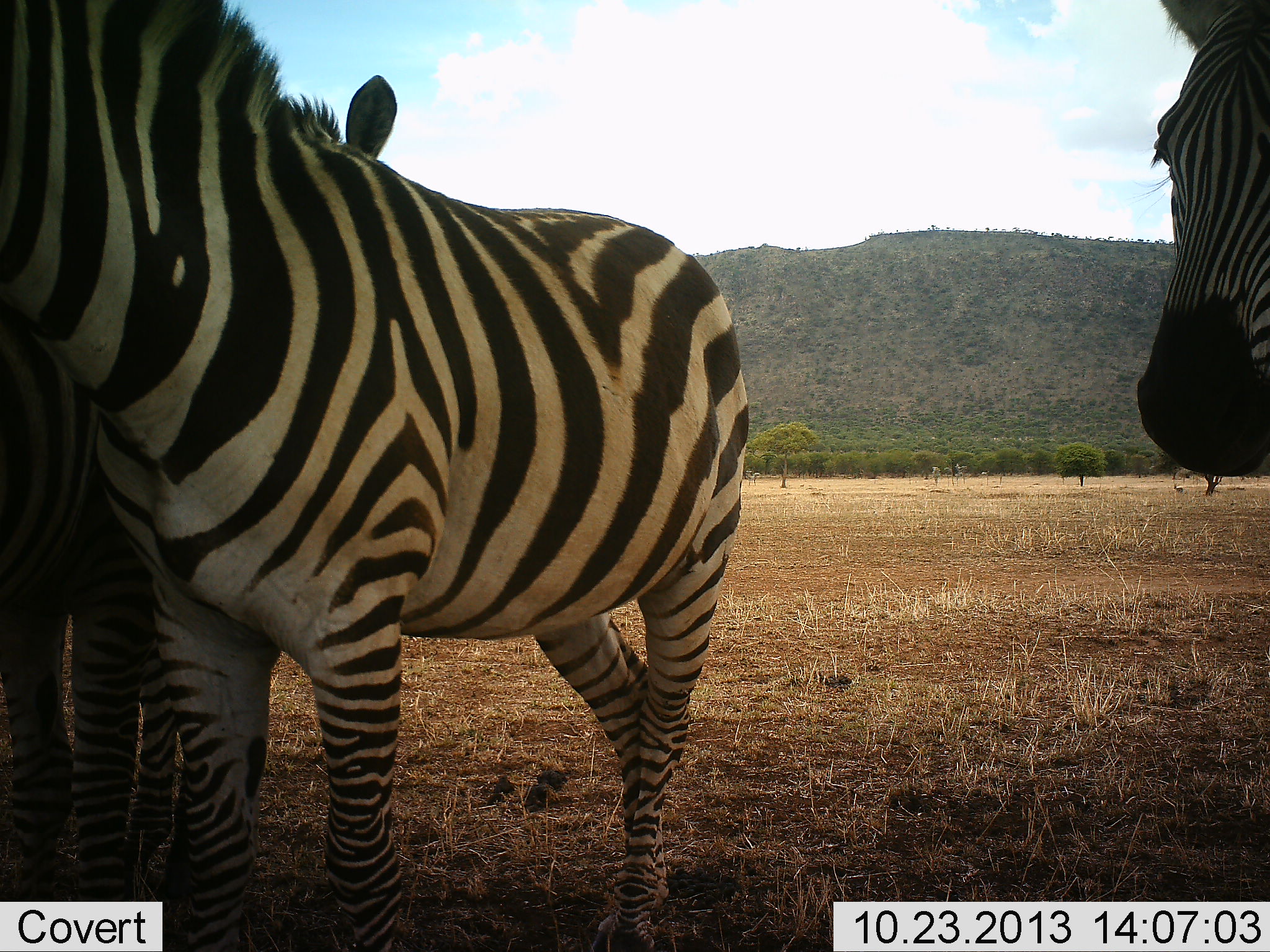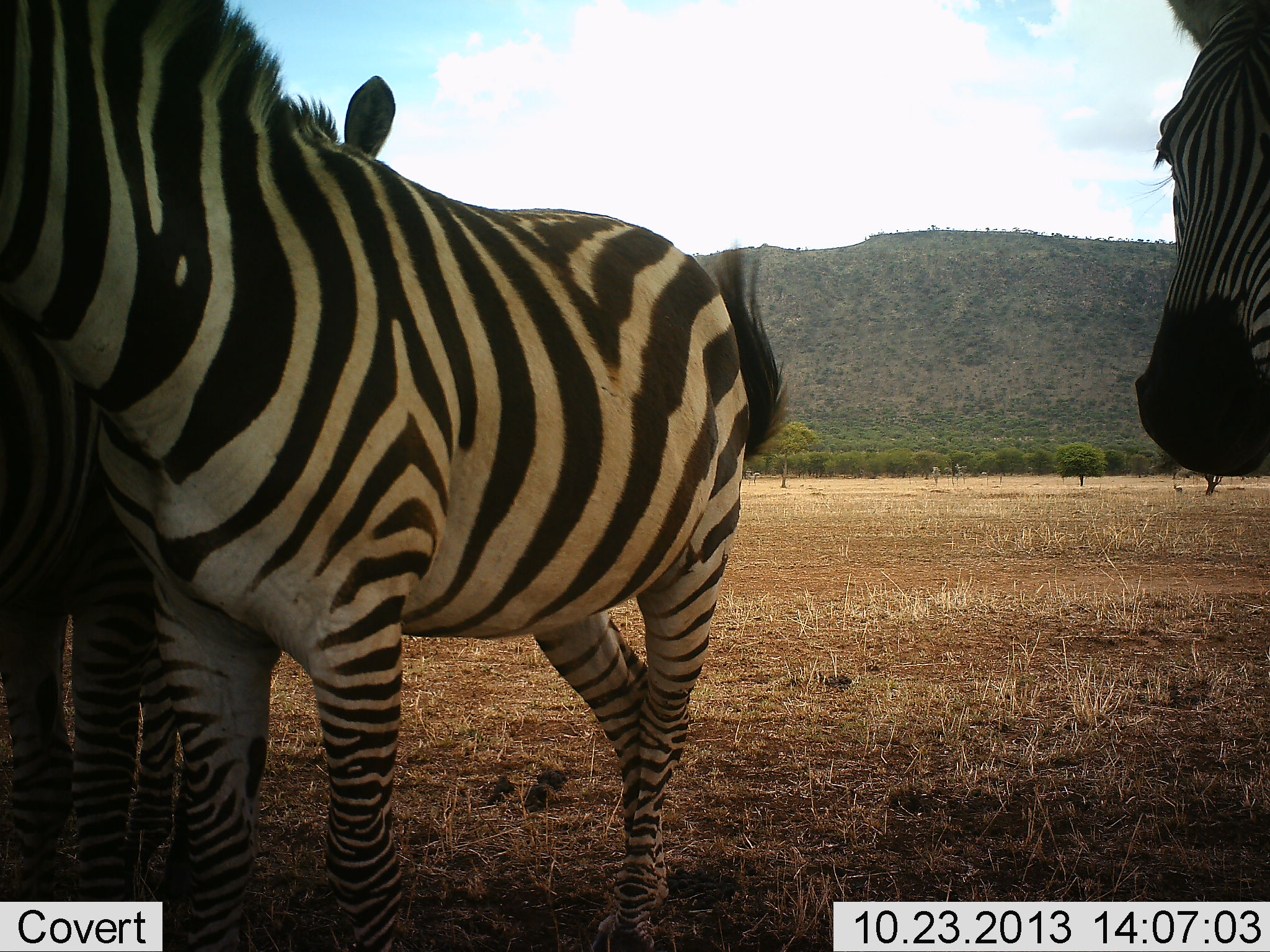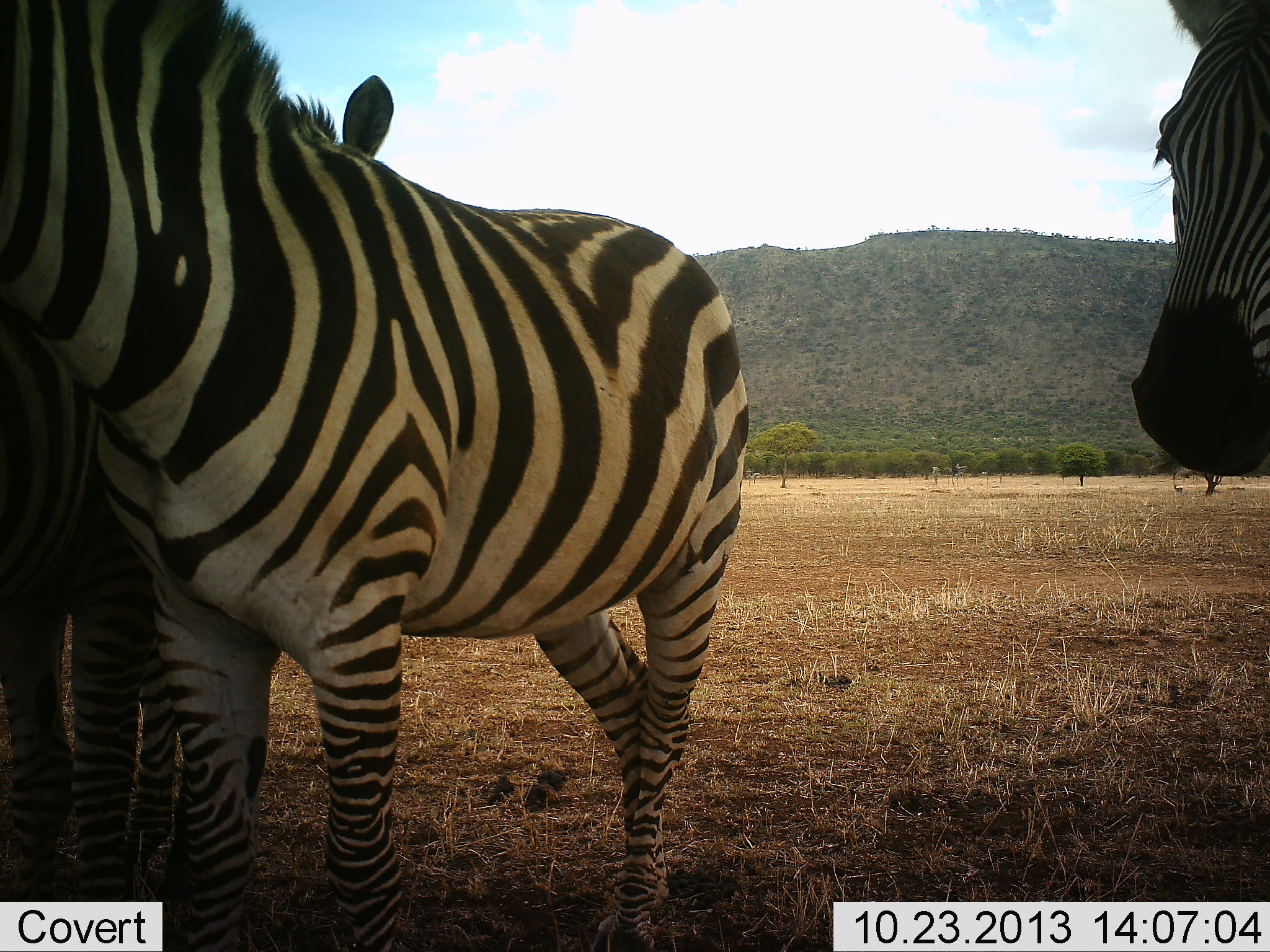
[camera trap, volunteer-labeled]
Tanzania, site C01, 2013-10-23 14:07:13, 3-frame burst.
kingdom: Animalia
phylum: Chordata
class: Mammalia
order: Perissodactyla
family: Equidae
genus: Equus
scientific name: Equus quagga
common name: plains zebra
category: zebra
Zebra (plains zebra) (Equus quagga), count 3. Behavior (volunteer vote fractions): standing 100%, resting 20%, moving 0%, interacting 0%. Young present (vote fraction): 0%. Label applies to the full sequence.